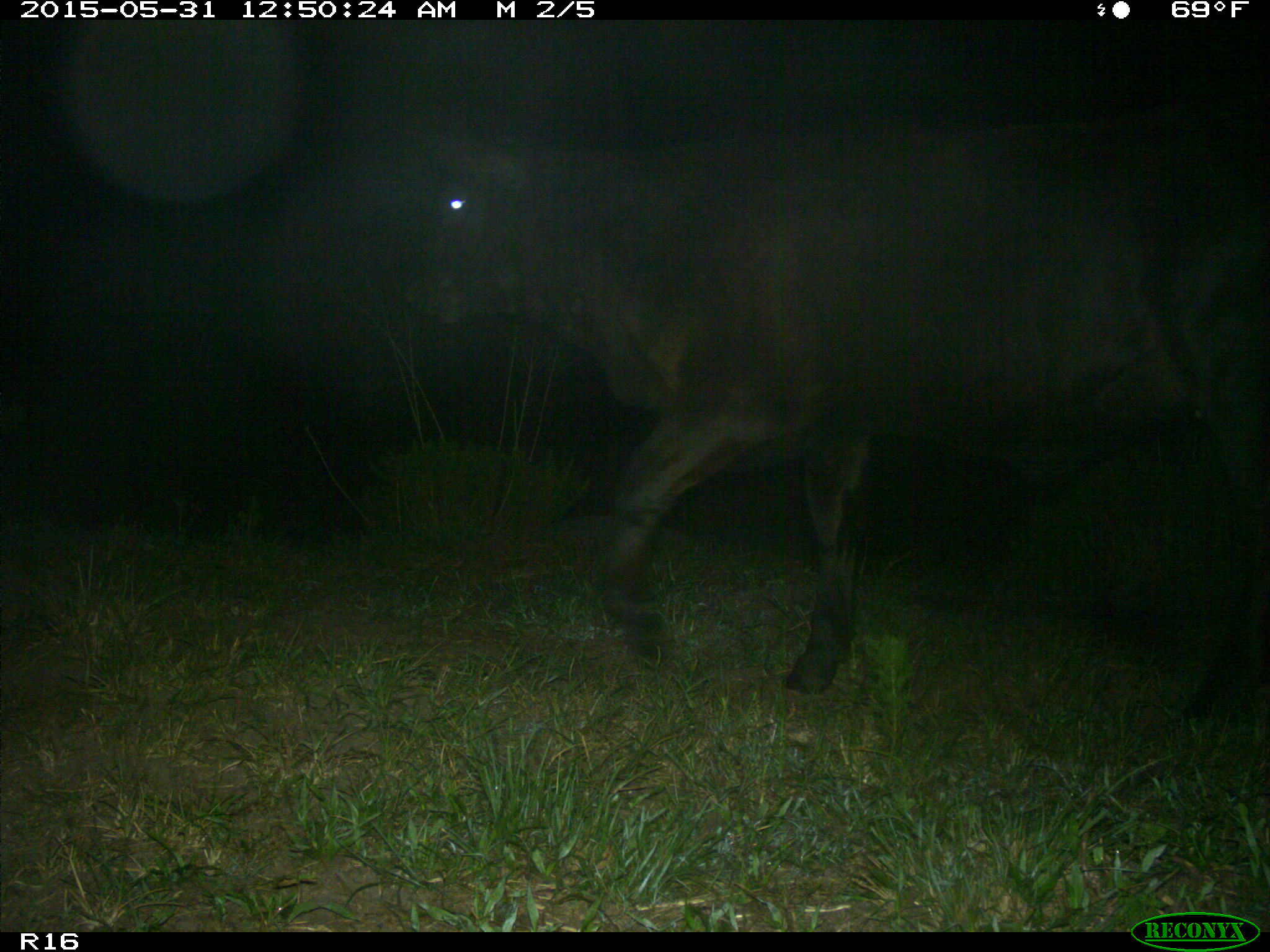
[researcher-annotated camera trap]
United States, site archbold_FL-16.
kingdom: Animalia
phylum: Chordata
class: Mammalia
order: Artiodactyla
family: Bovidae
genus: Bos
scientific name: Bos taurus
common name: domestic cow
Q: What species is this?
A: Bos taurus (domestic cow).